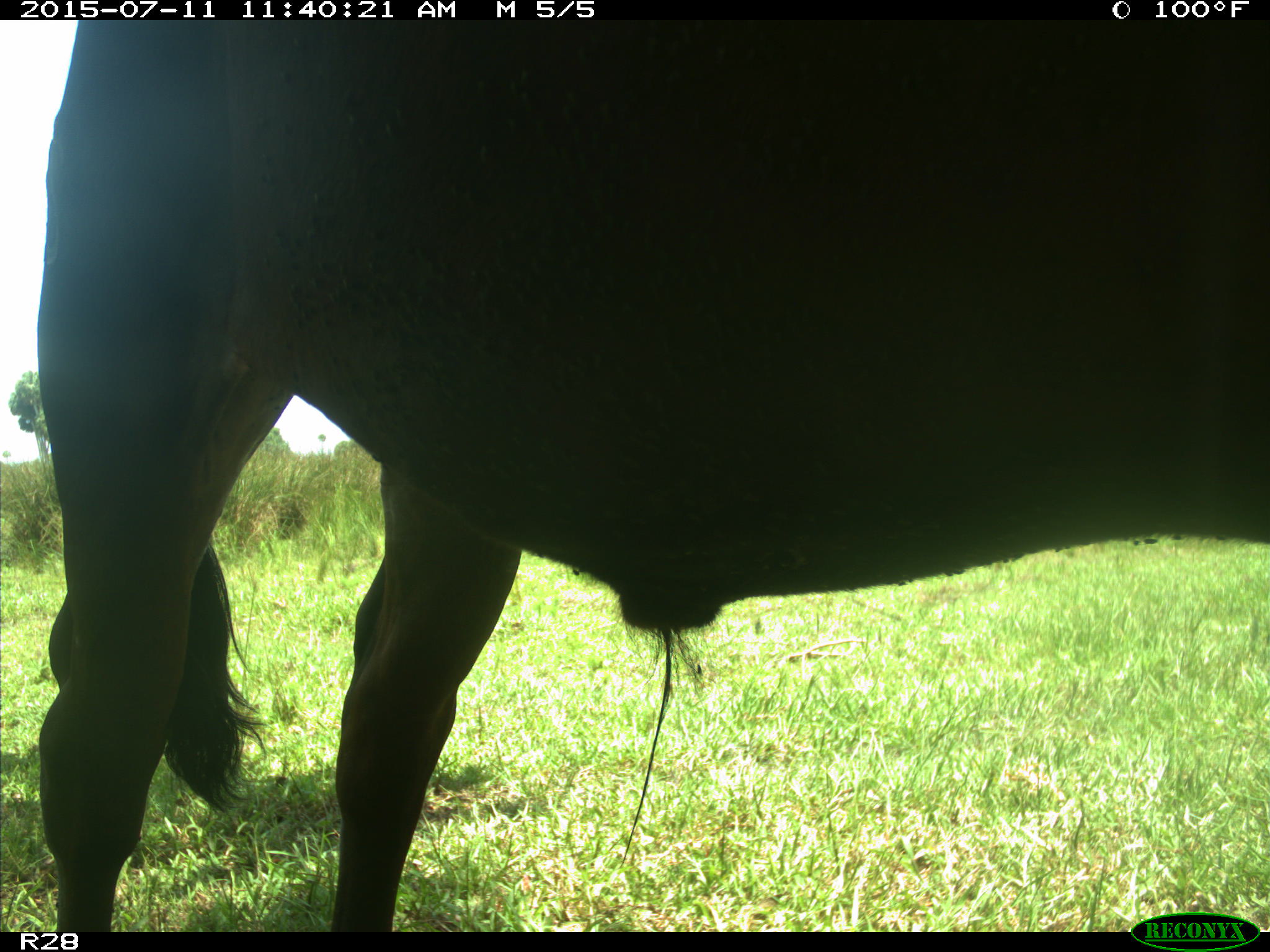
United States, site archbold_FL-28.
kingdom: Animalia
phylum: Chordata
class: Mammalia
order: Artiodactyla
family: Bovidae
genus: Bos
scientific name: Bos taurus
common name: domestic cow